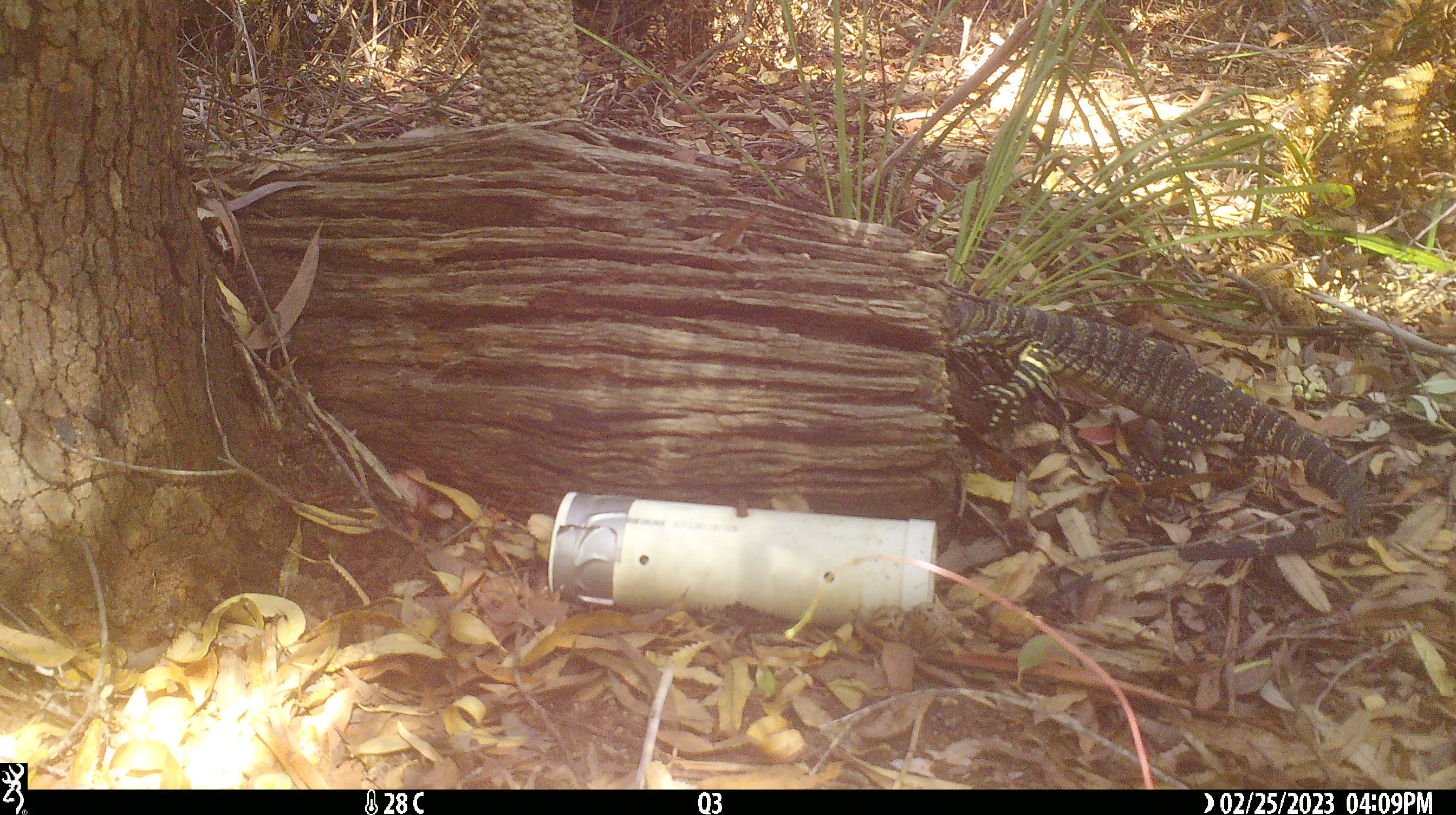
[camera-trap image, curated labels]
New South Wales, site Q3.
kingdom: Animalia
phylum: Chordata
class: Reptilia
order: Squamata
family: Varanidae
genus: Varanus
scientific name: Varanus varius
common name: lace monitor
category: goanna